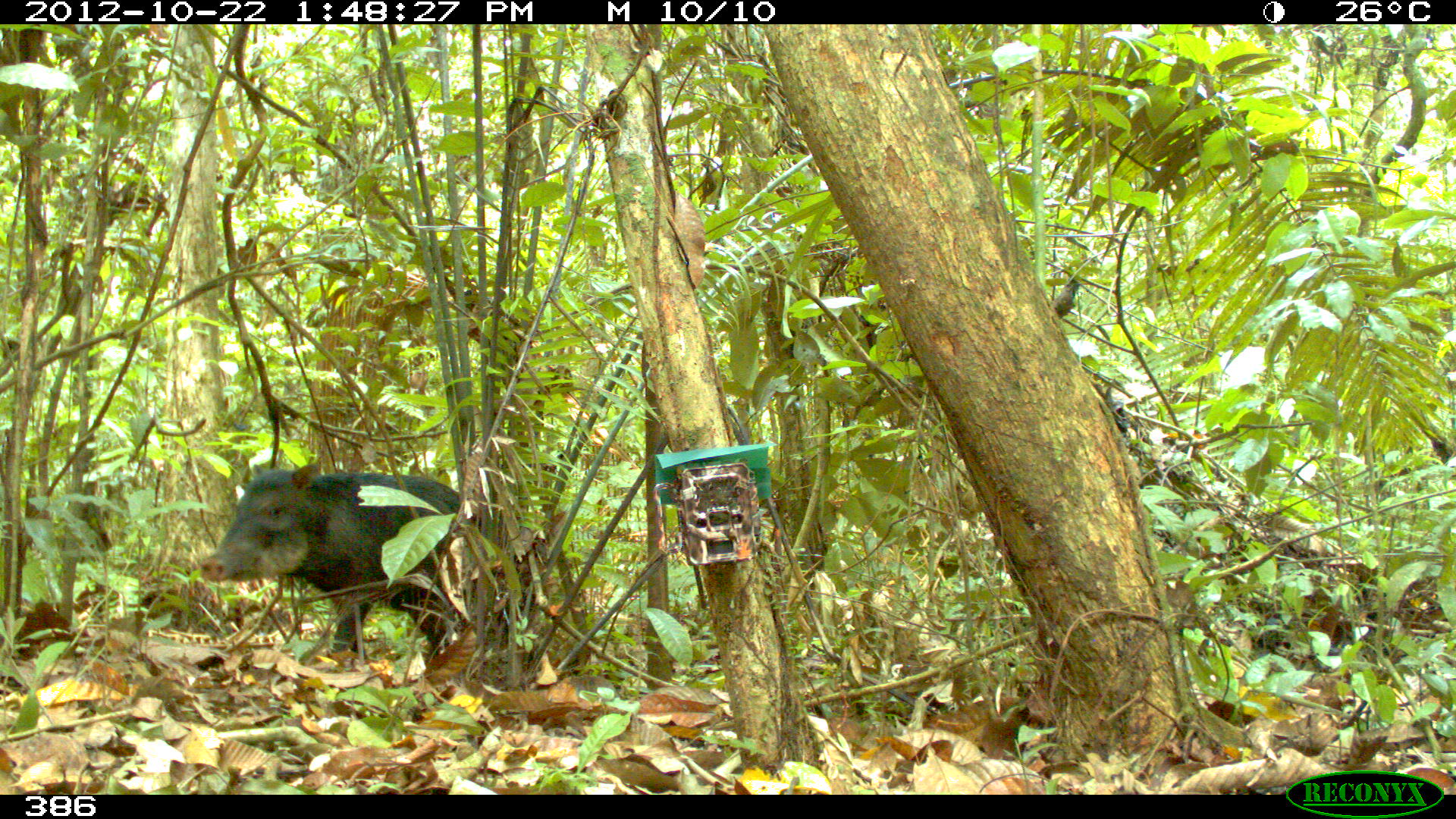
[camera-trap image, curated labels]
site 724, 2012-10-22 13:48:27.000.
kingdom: Animalia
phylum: Chordata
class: Mammalia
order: Artiodactyla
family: Tayassuidae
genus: Tayassu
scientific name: Tayassu pecari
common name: white-lipped peccary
Tayassu pecari (white-lipped peccary).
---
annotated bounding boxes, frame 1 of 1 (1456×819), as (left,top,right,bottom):
tayassu pecari: (201,463,485,660)